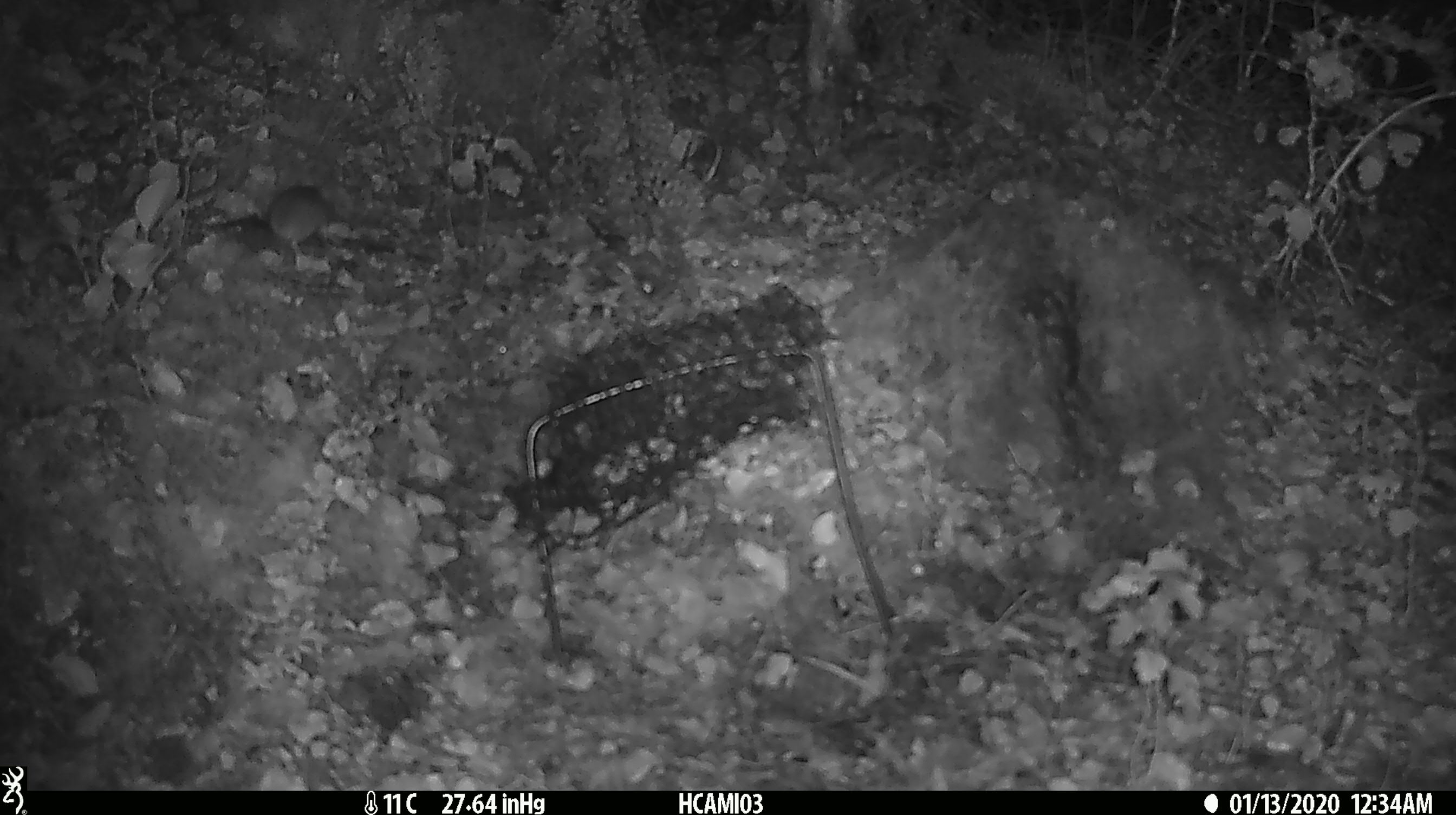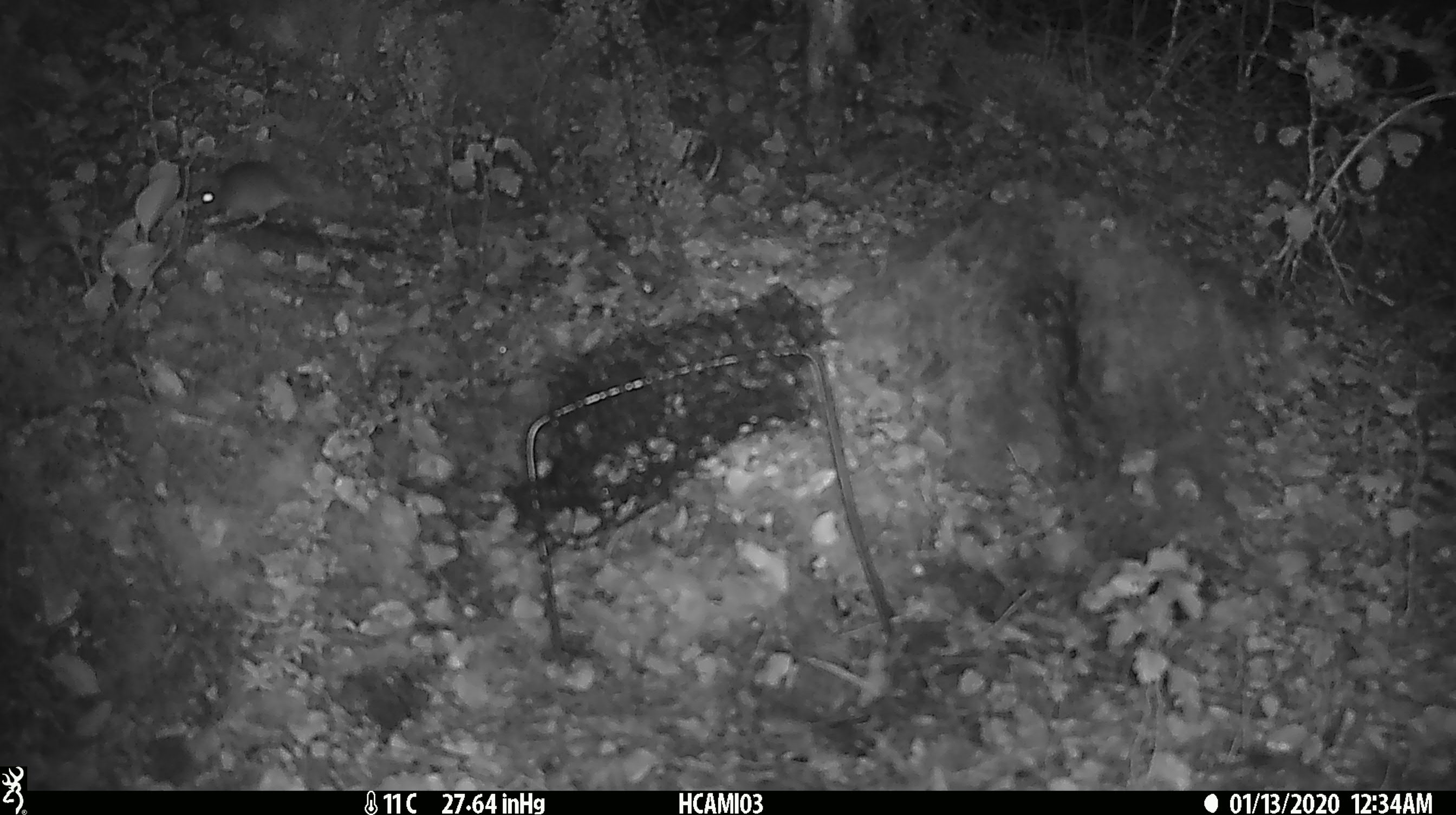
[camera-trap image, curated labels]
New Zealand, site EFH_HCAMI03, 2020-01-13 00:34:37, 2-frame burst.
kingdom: Animalia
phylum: Chordata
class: Mammalia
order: Rodentia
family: Muridae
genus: Mus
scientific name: Mus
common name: mouse